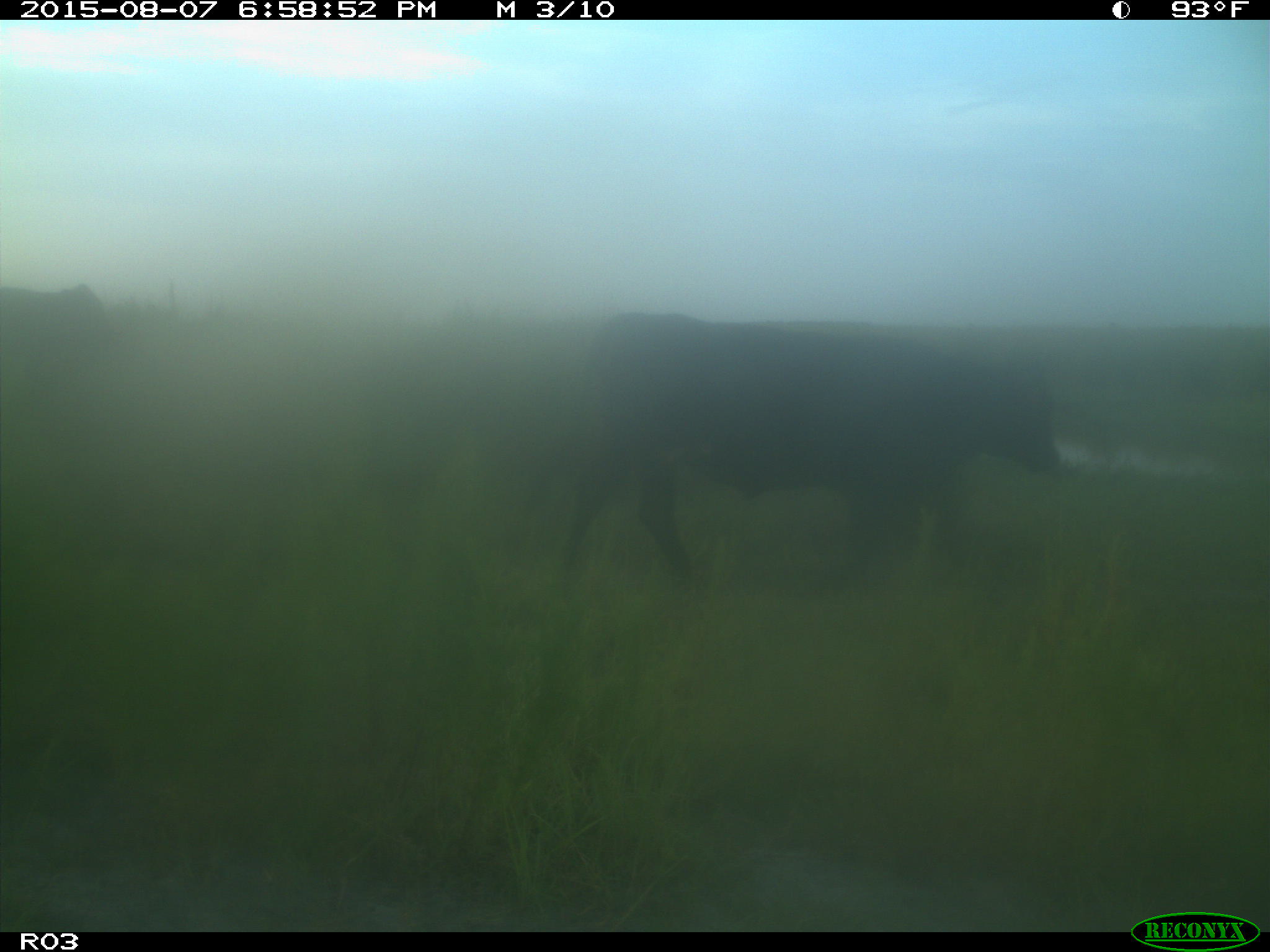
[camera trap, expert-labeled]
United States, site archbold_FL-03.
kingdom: Animalia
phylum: Chordata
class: Mammalia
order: Artiodactyla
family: Bovidae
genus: Bos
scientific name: Bos taurus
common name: domestic cow